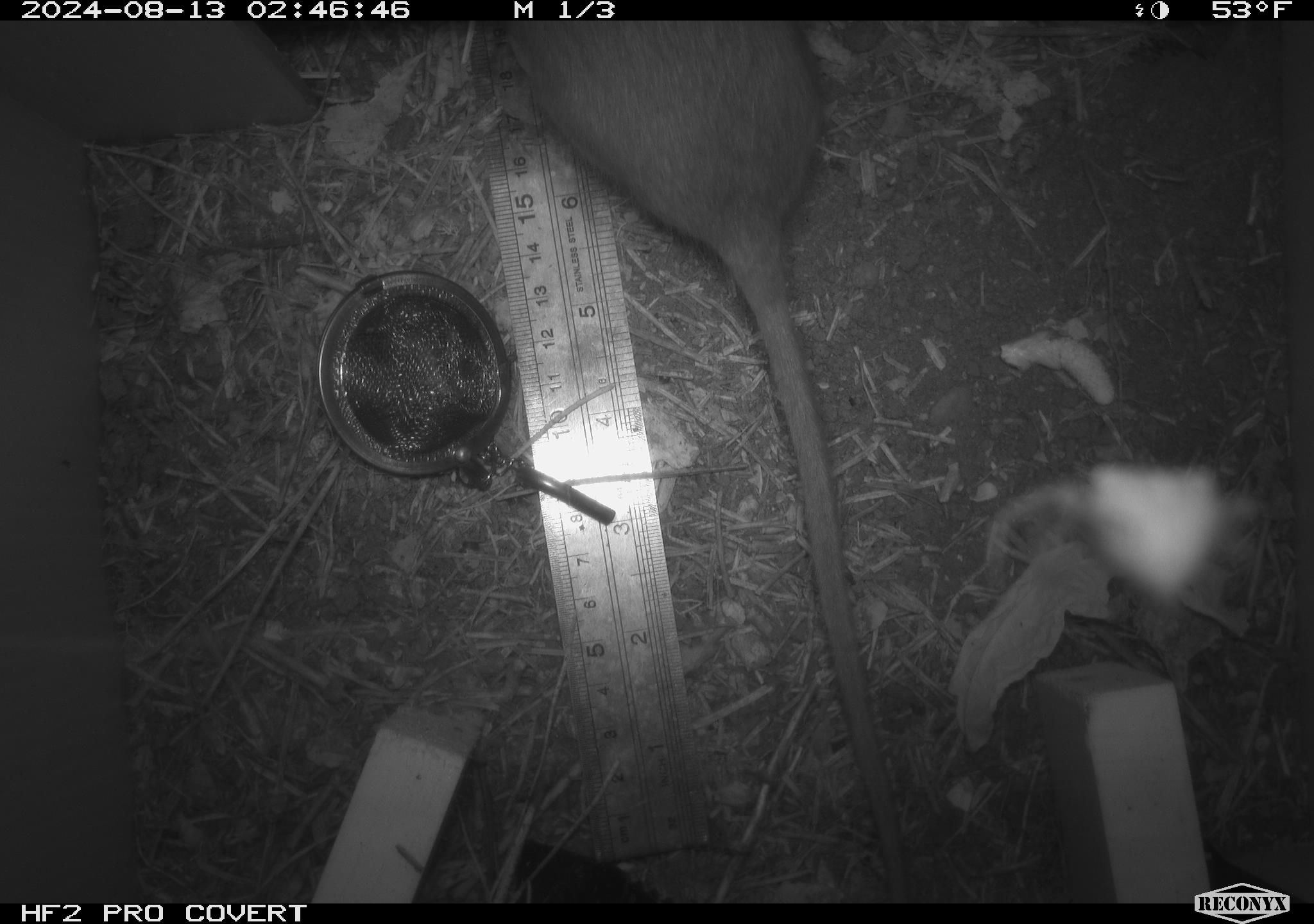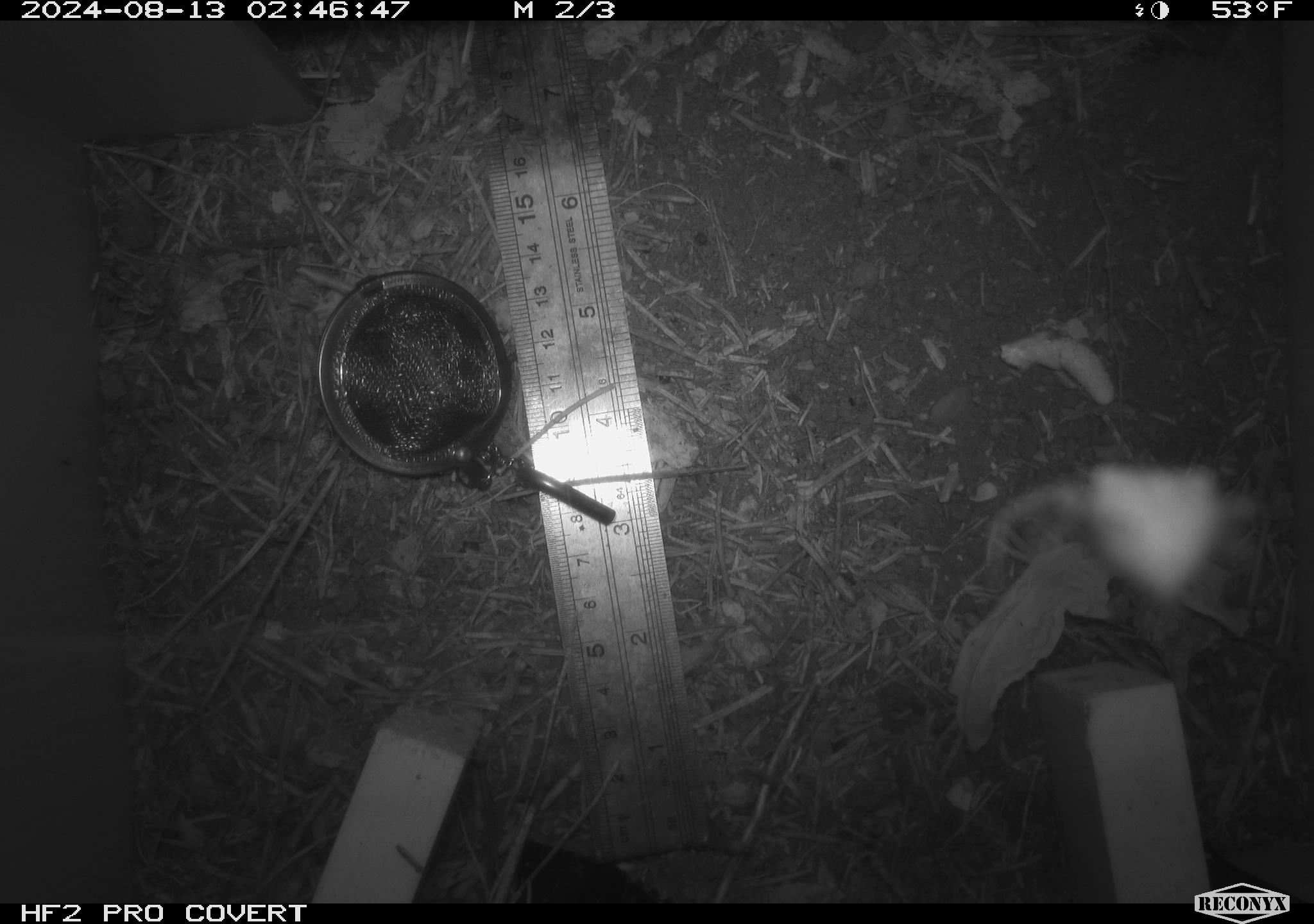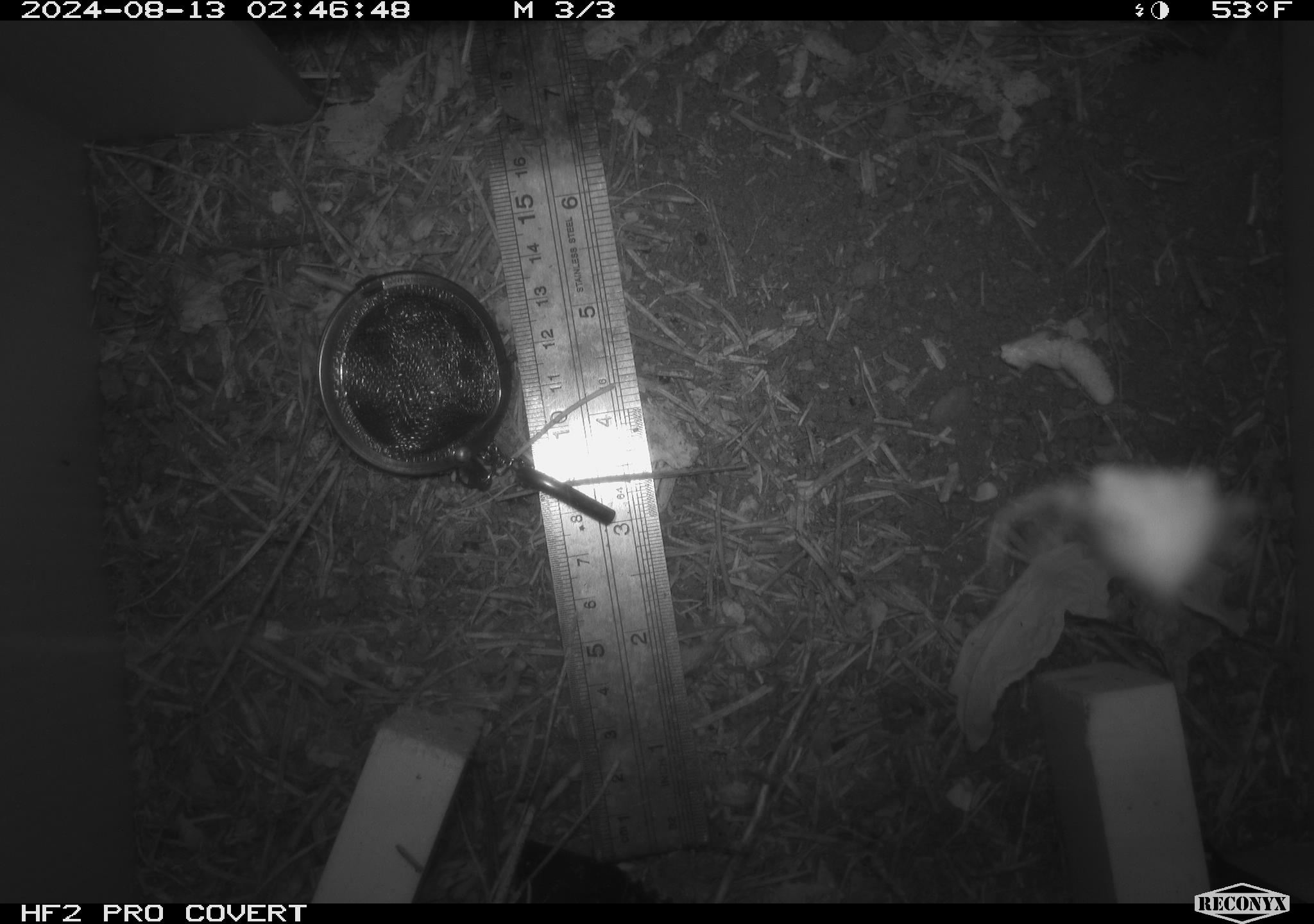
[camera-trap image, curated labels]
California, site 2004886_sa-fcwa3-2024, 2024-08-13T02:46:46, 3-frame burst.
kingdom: Animalia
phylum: Chordata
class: Mammalia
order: Rodentia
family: Cricetidae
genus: Neotoma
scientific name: Neotoma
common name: pack rat or woodrat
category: neotoma species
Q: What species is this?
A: Neotoma species (pack rat or woodrat) (Neotoma).